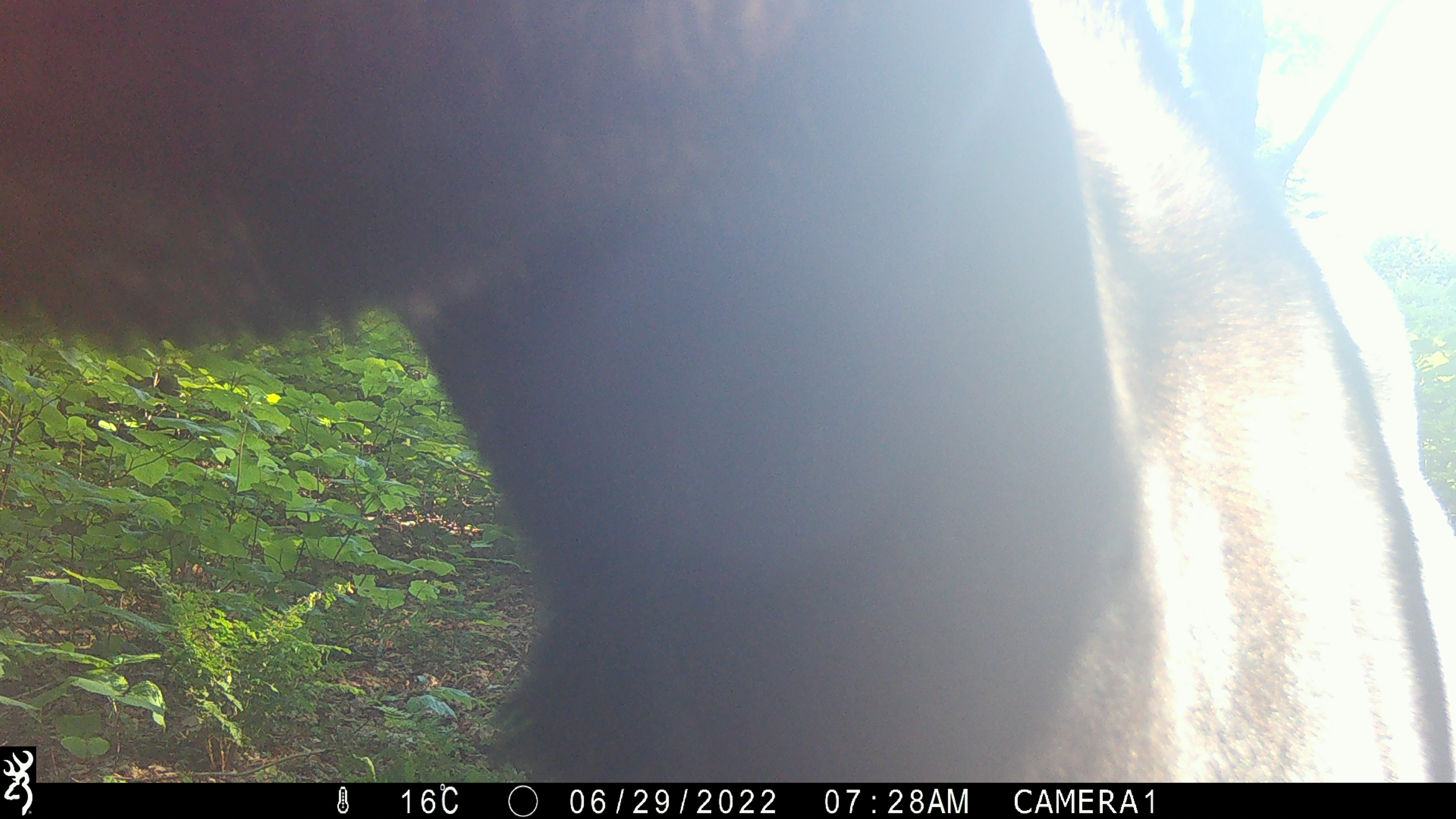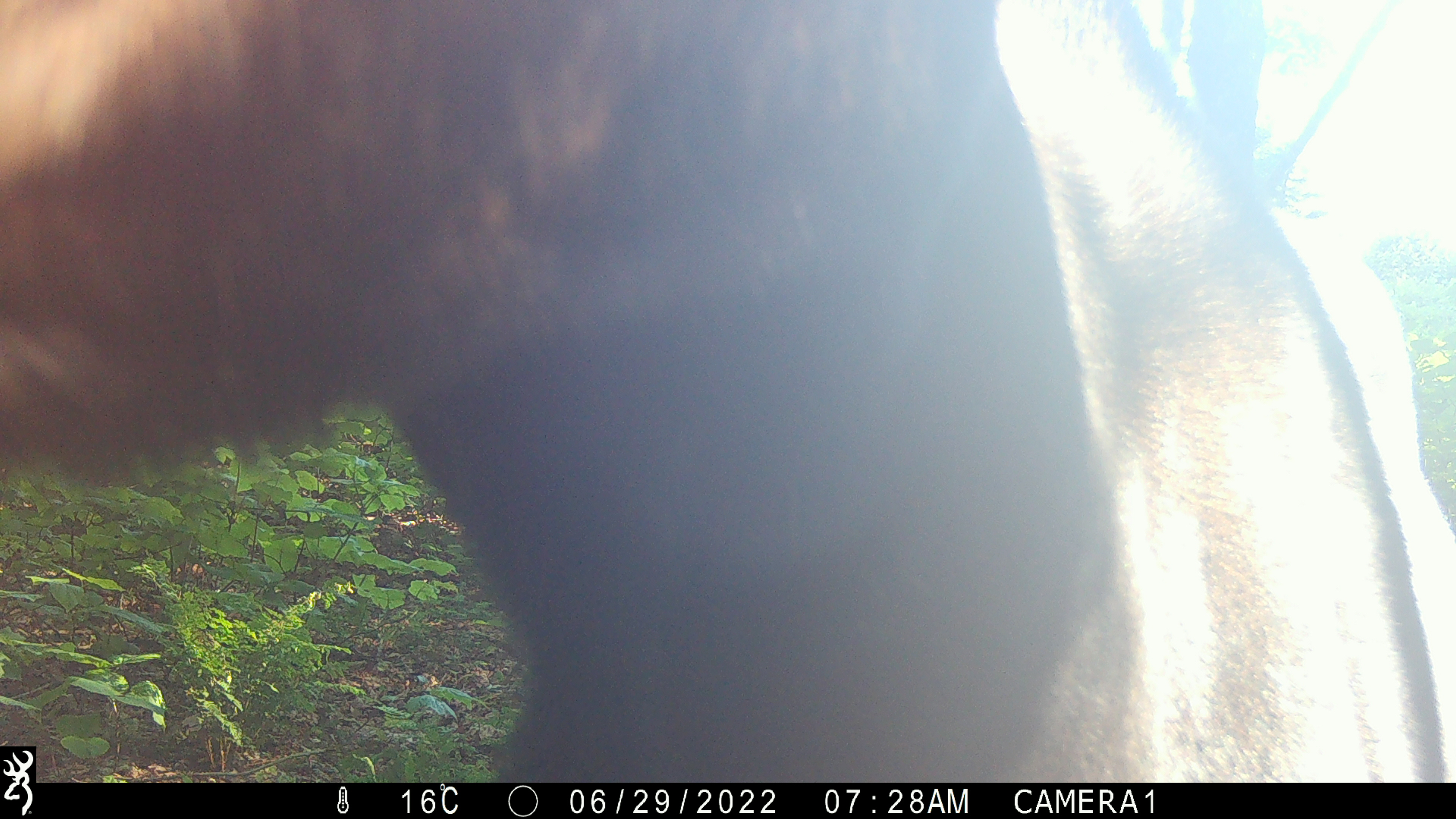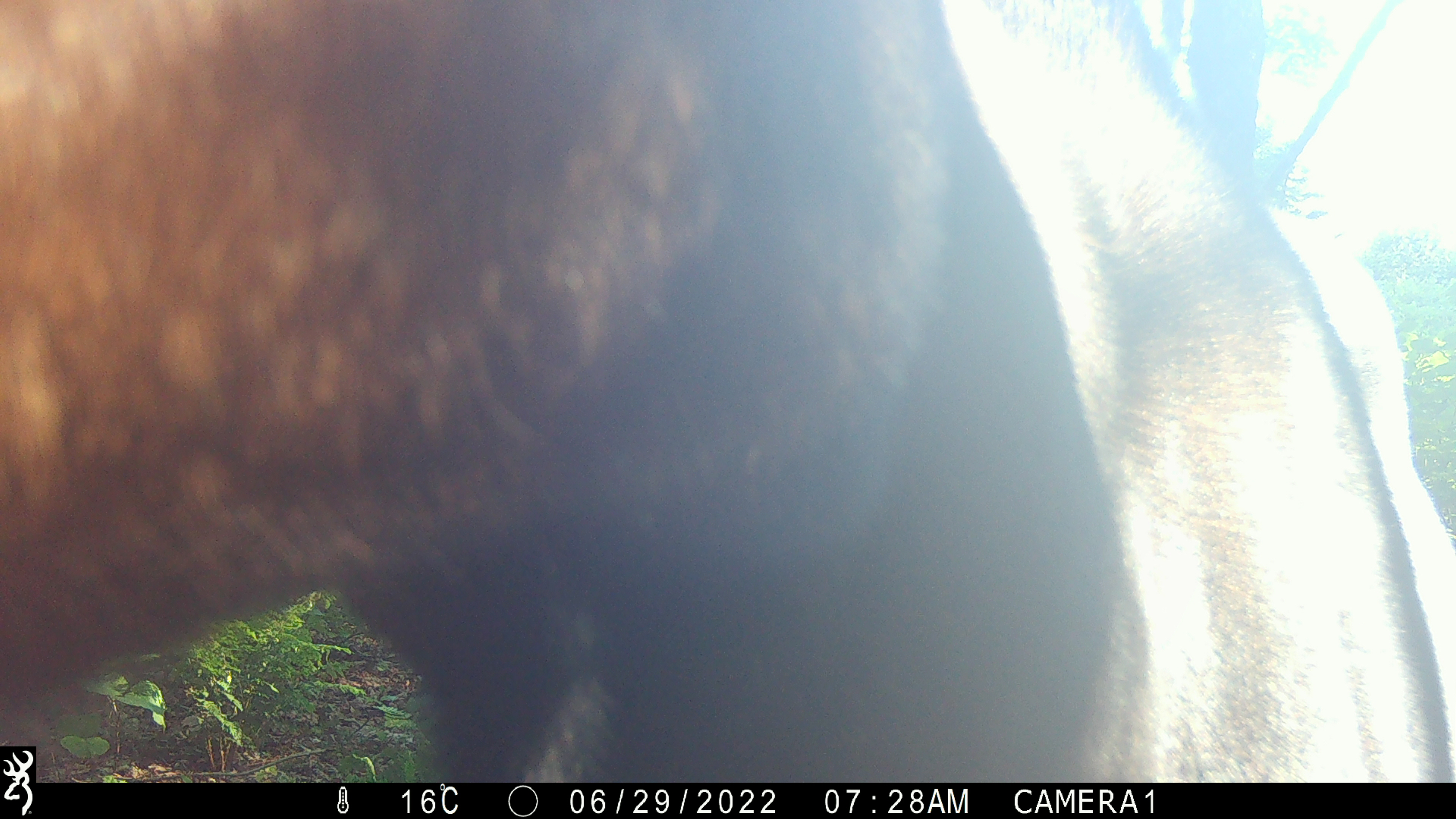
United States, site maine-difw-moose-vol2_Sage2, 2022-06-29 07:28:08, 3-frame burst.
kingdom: Animalia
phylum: Chordata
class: Mammalia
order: Artiodactyla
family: Cervidae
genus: Alces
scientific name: Alces alces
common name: moose